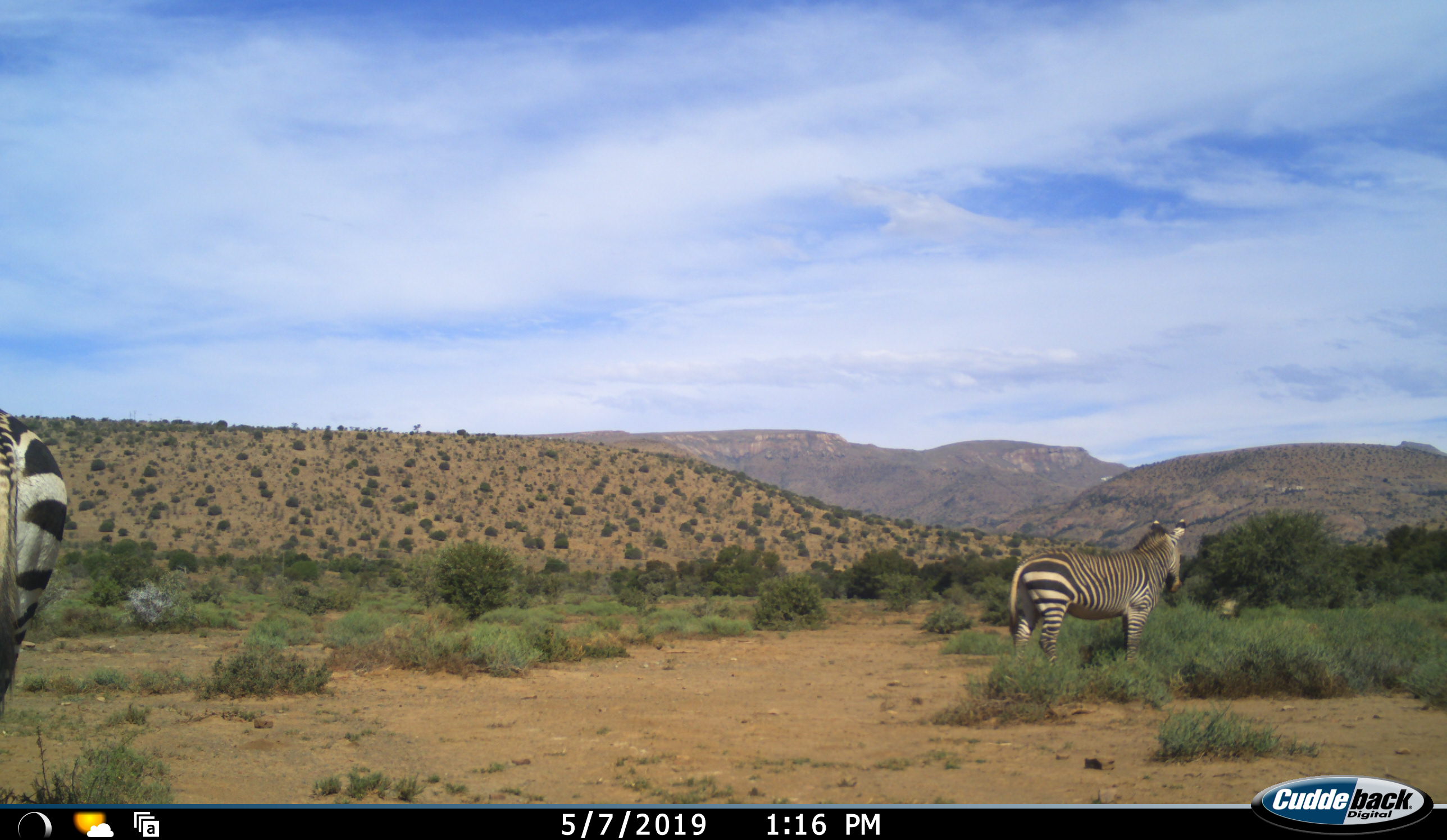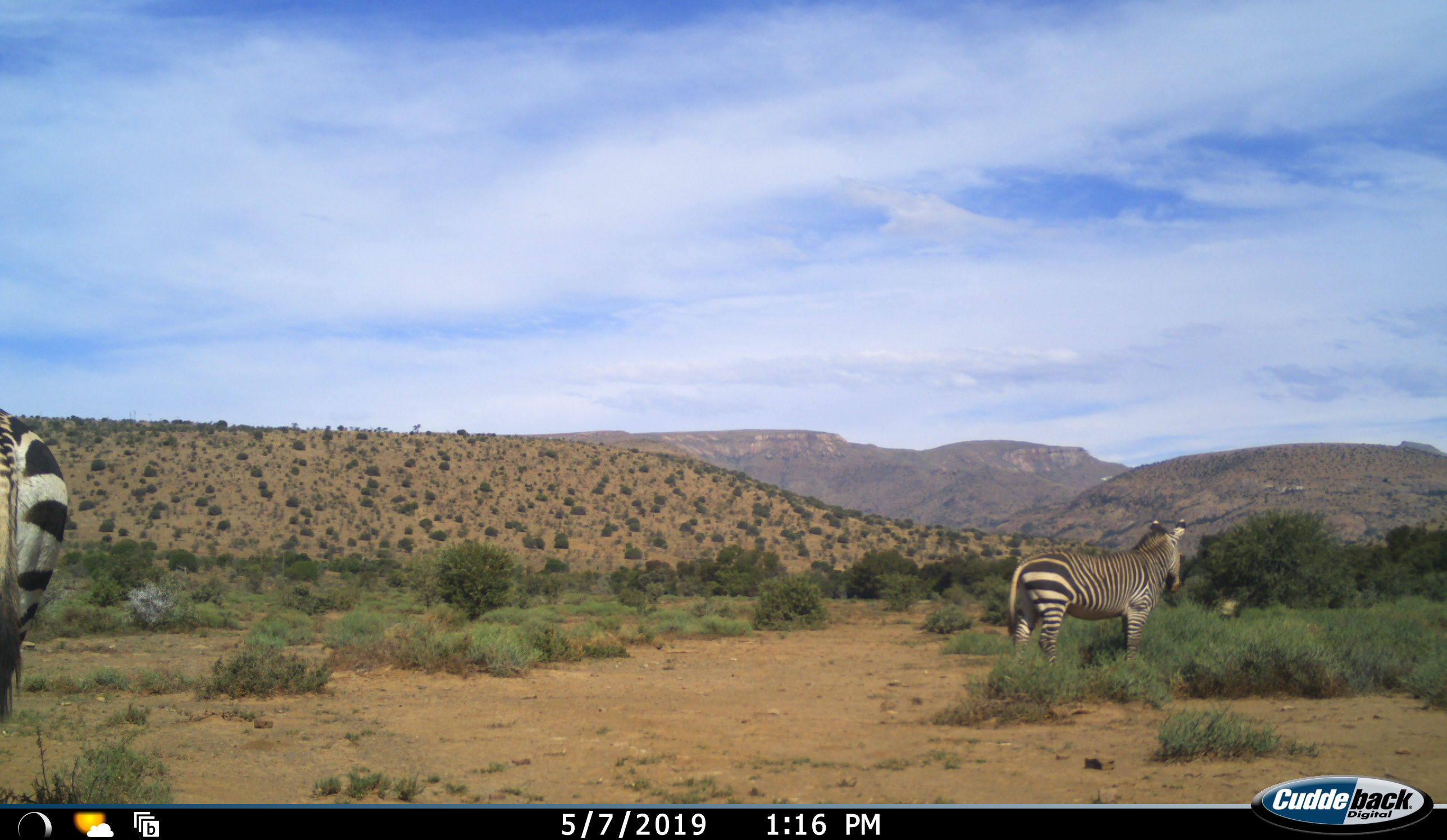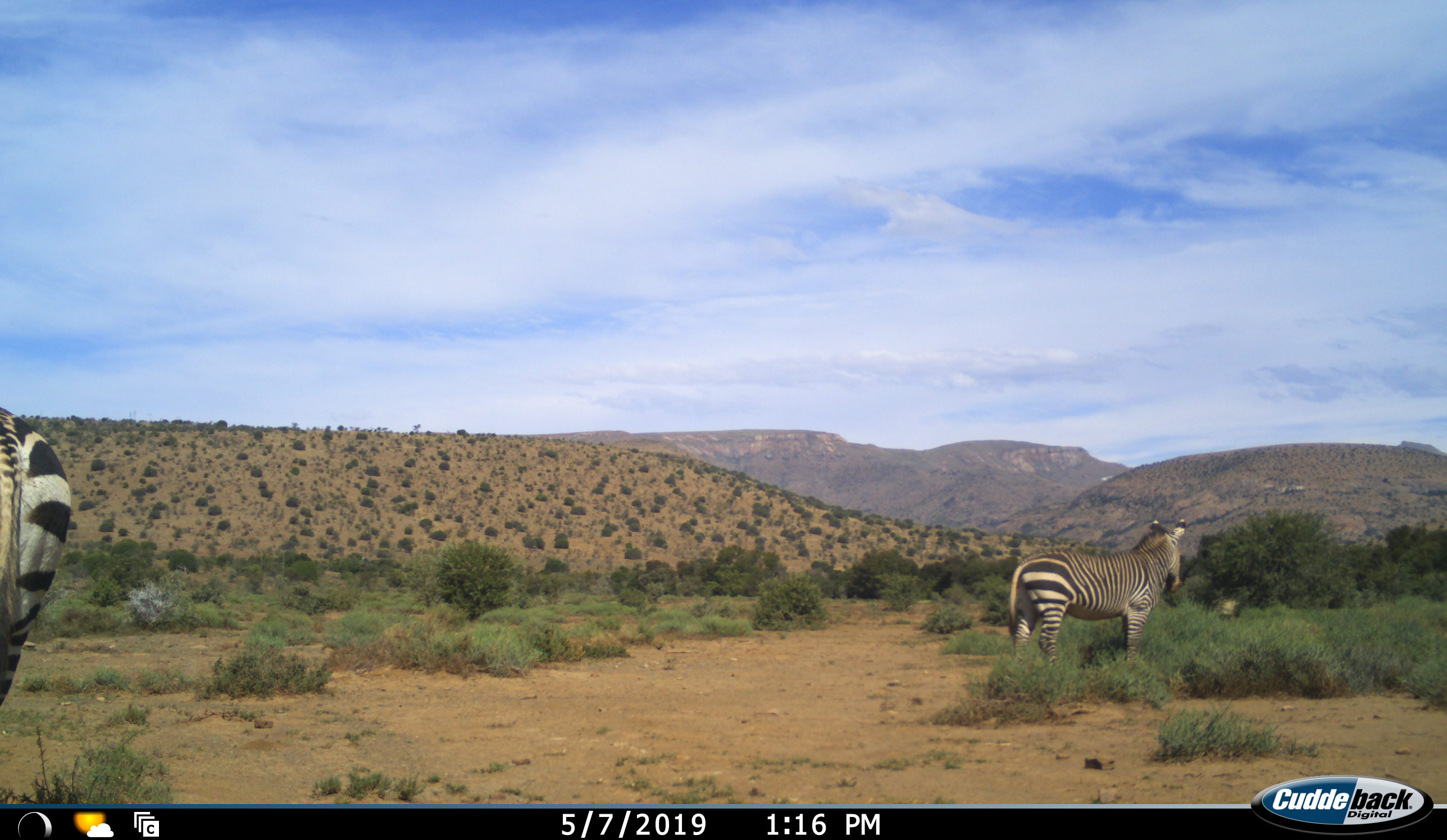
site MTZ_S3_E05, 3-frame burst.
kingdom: Animalia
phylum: Chordata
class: Mammalia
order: Perissodactyla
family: Equidae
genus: Equus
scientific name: Equus zebra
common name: mountain zebra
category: zebramountain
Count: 2.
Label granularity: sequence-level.